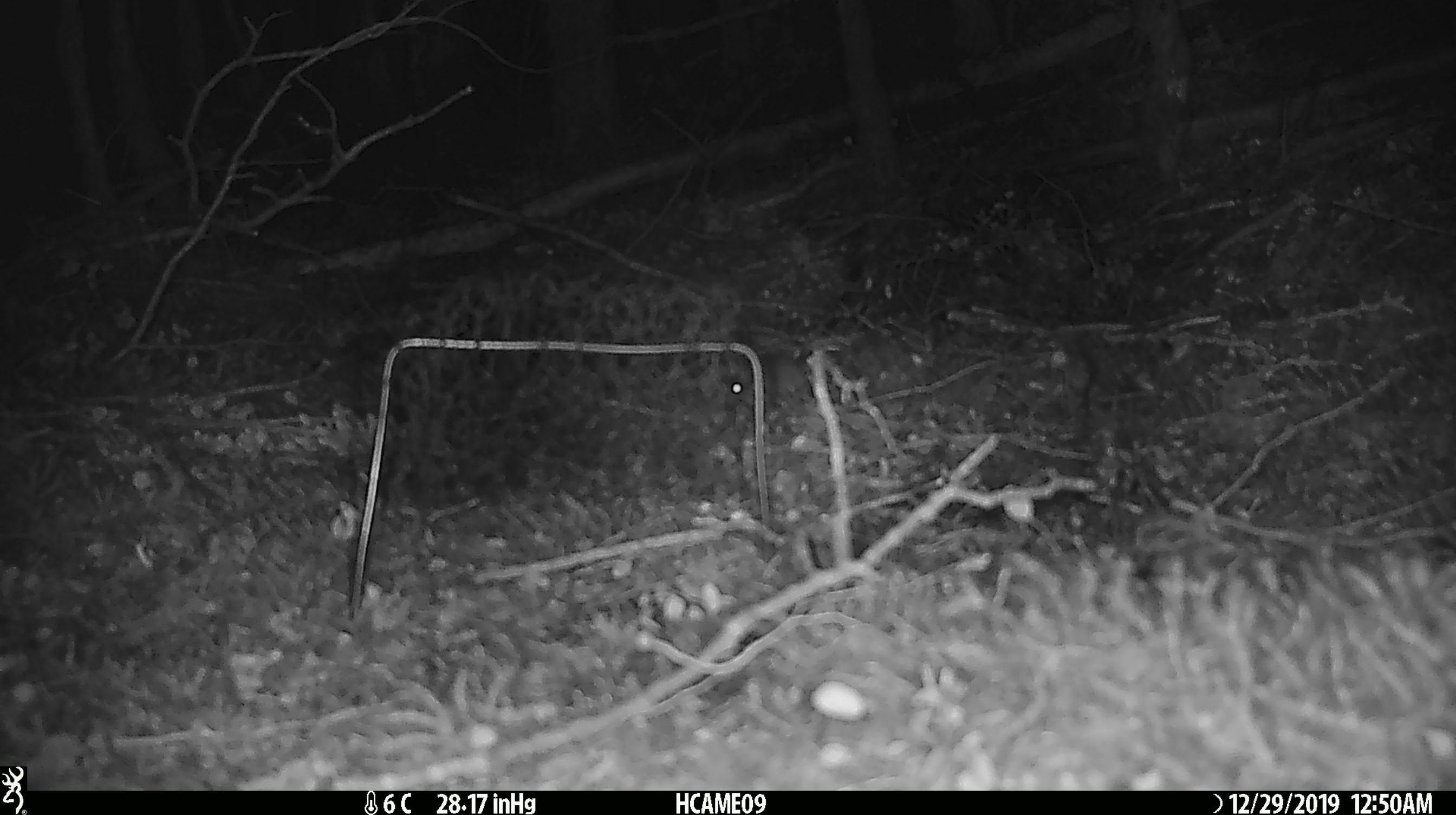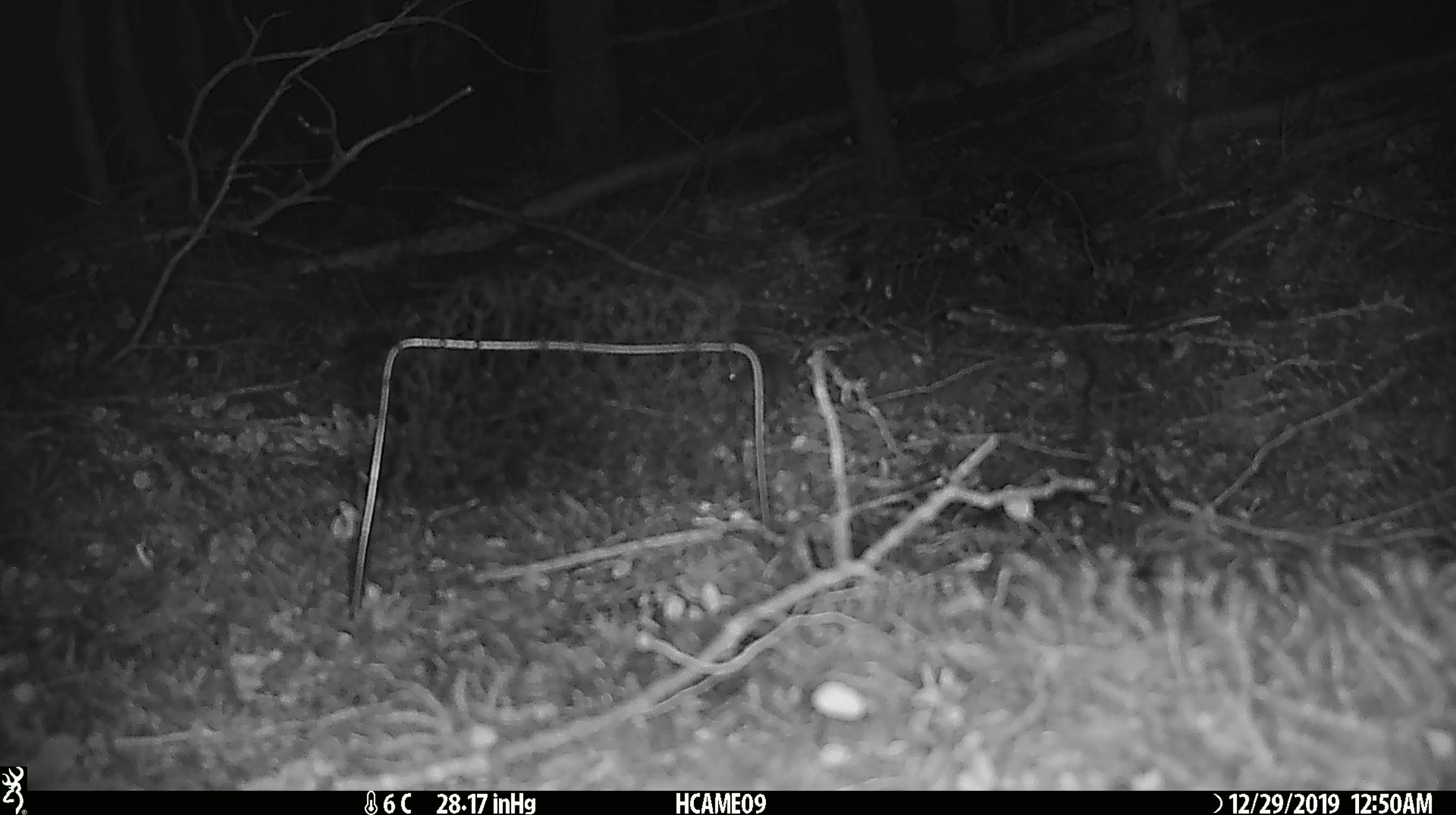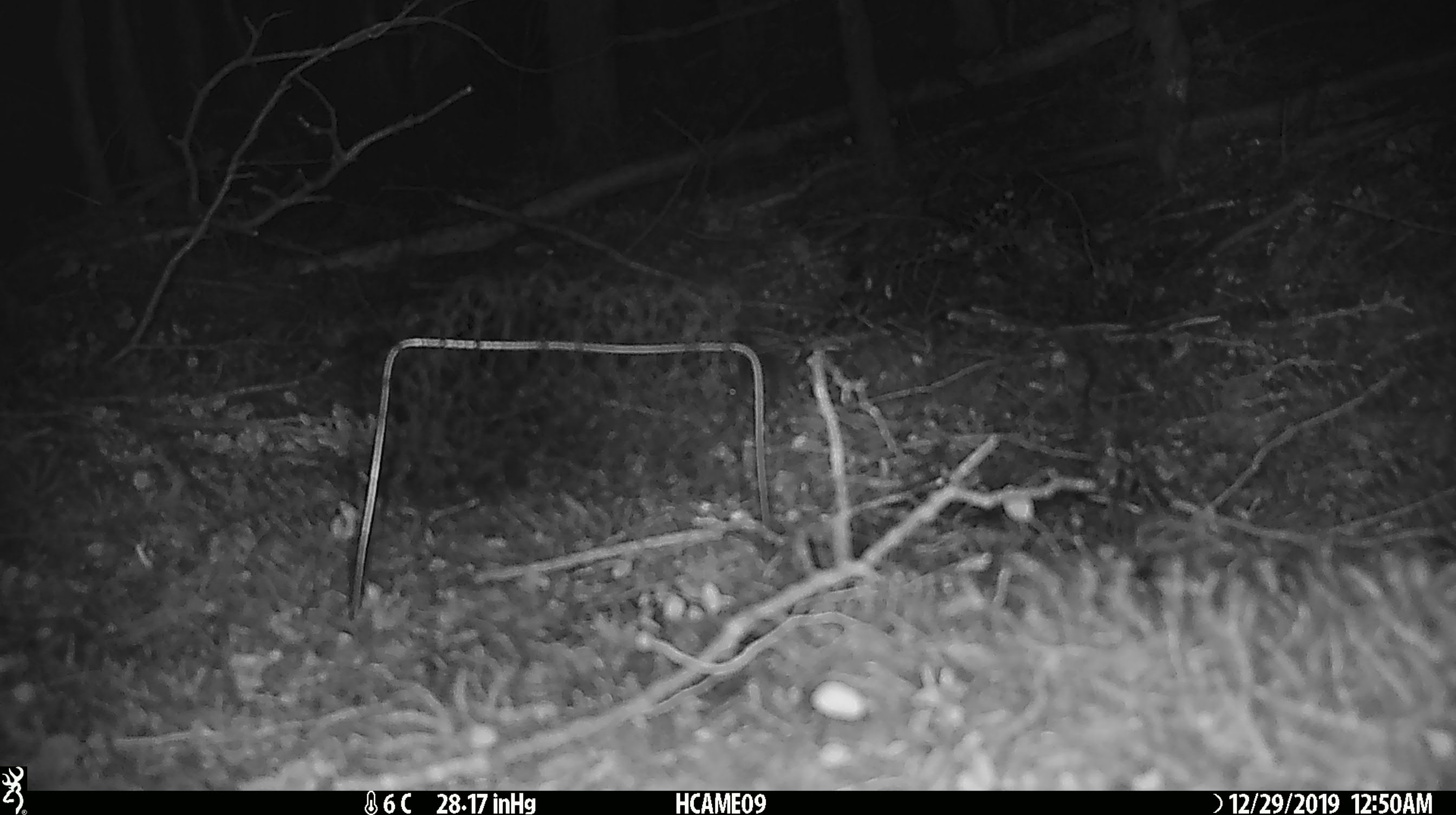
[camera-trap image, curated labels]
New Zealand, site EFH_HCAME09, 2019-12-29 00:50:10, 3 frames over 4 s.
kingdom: Animalia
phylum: Chordata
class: Mammalia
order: Rodentia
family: Muridae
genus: Mus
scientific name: Mus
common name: mouse